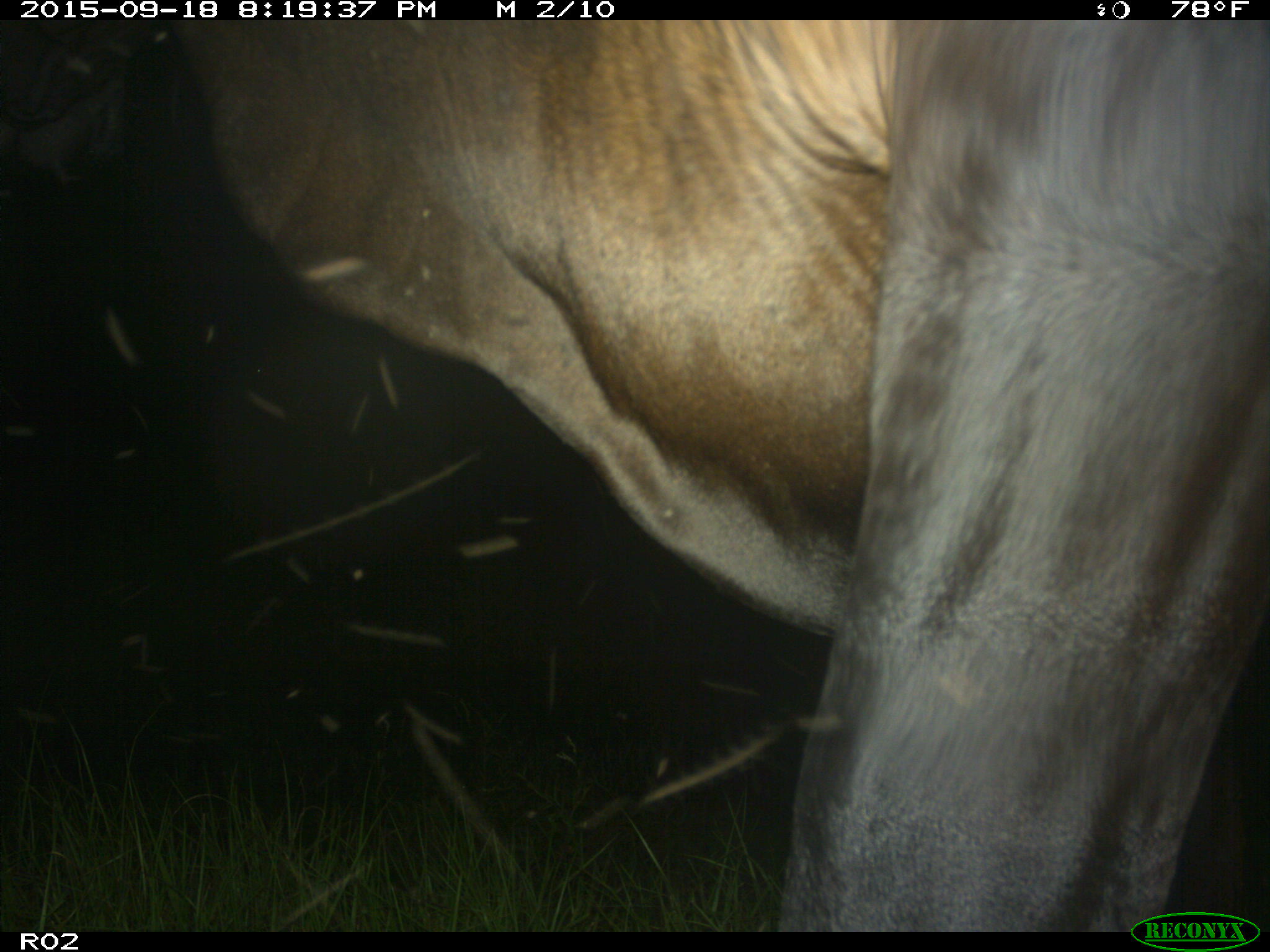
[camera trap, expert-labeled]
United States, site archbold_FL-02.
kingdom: Animalia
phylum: Chordata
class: Mammalia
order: Artiodactyla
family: Bovidae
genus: Bos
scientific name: Bos taurus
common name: domestic cow